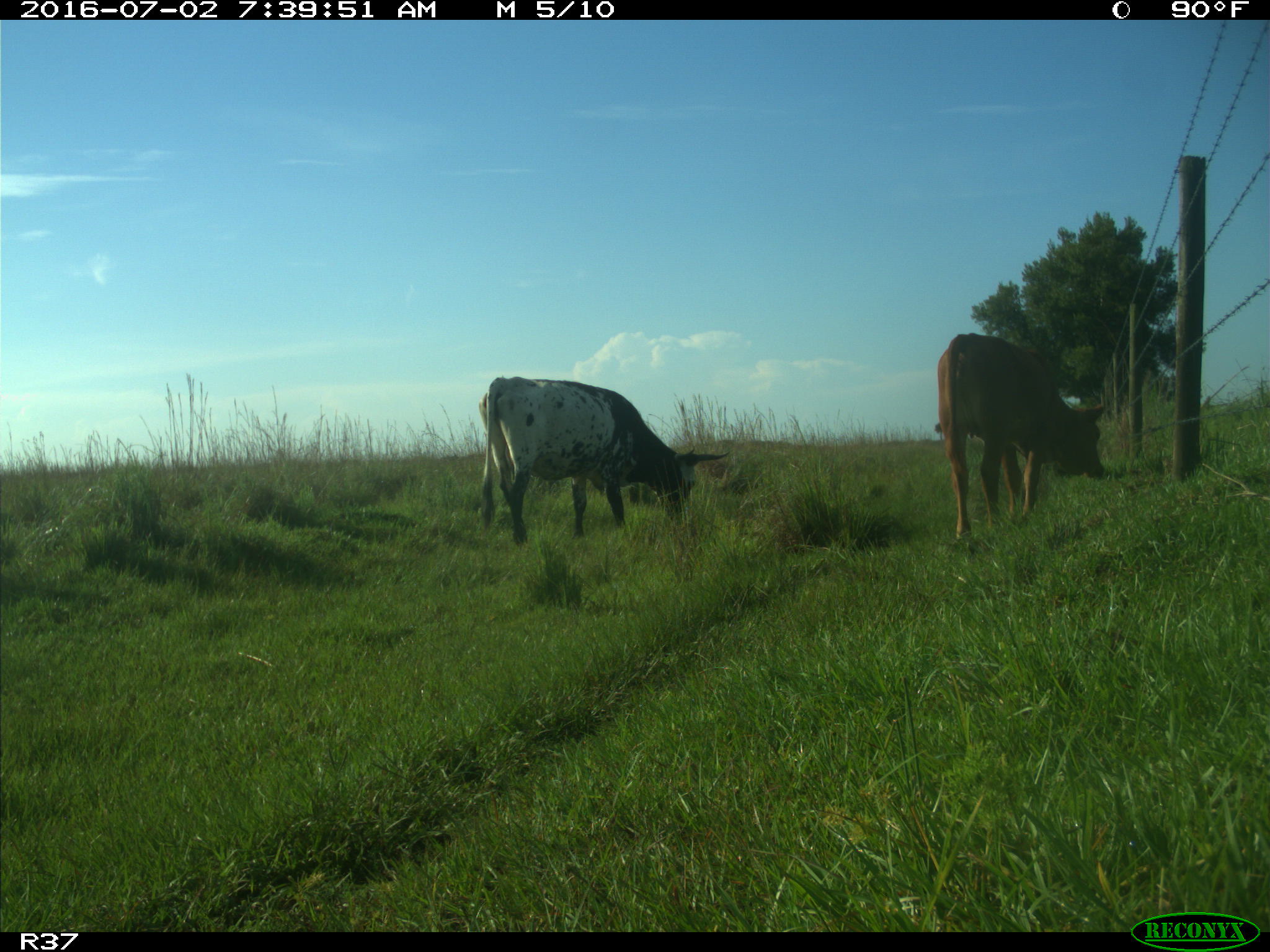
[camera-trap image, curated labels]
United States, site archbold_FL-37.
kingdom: Animalia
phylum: Chordata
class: Mammalia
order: Artiodactyla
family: Bovidae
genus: Bos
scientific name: Bos taurus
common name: domestic cow